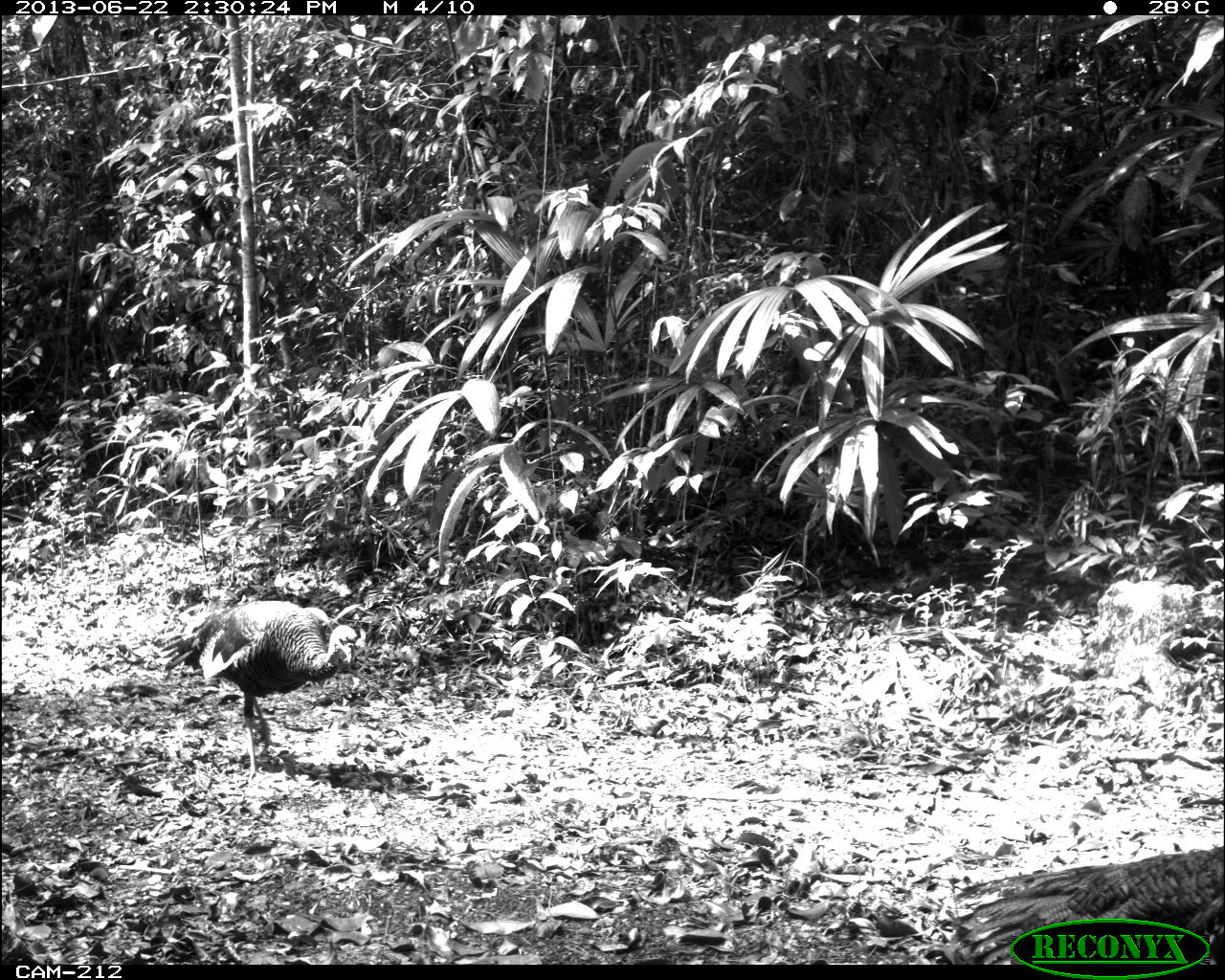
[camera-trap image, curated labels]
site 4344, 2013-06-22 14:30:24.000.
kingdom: Animalia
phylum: Chordata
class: Aves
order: Galliformes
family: Phasianidae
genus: Meleagris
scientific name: Meleagris ocellata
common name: ocellated turkey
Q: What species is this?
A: Meleagris ocellata (ocellated turkey).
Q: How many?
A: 2.